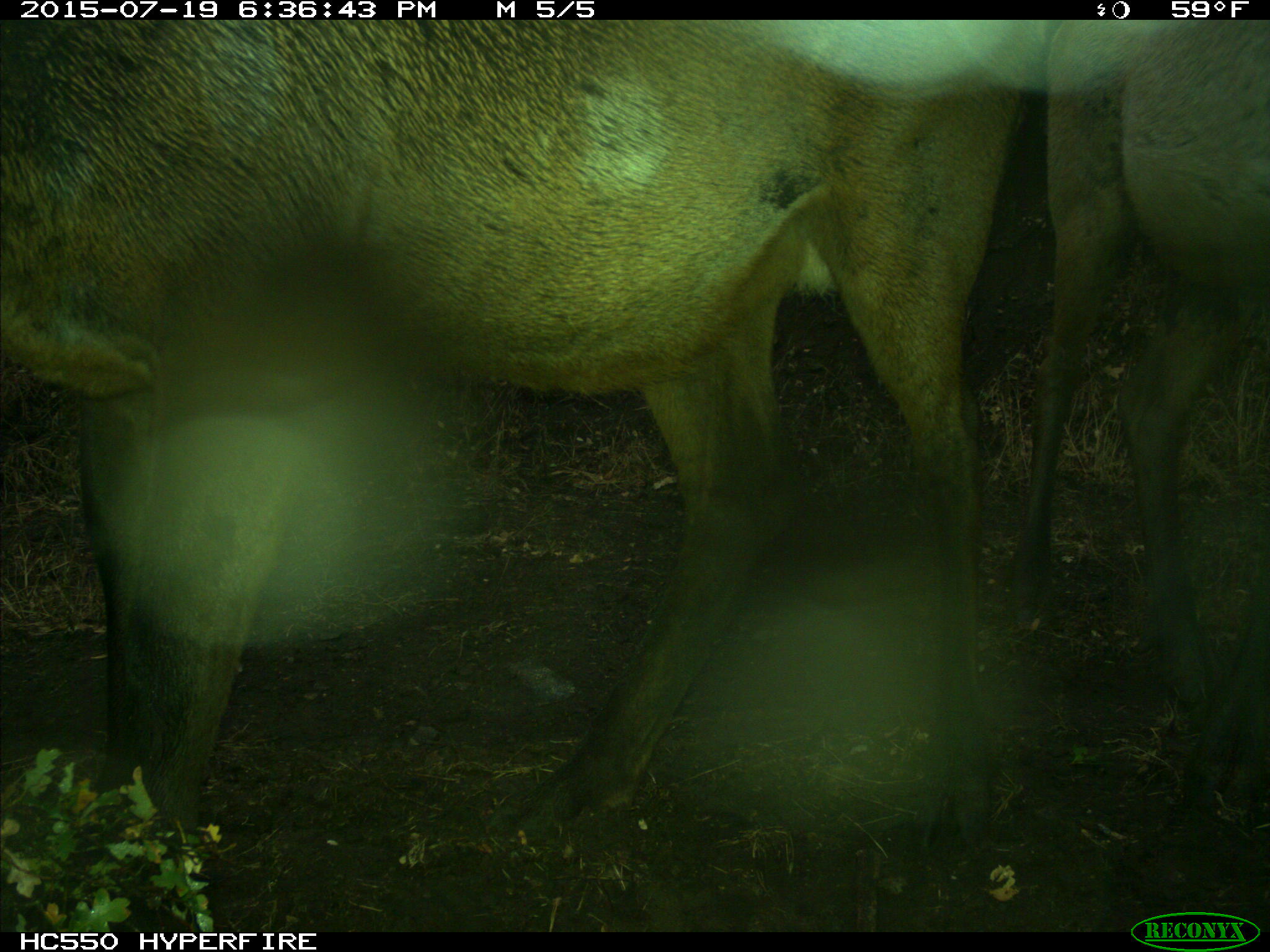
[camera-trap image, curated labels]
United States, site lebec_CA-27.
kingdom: Animalia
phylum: Chordata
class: Mammalia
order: Artiodactyla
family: Cervidae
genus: Cervus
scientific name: Cervus canadensis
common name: elk